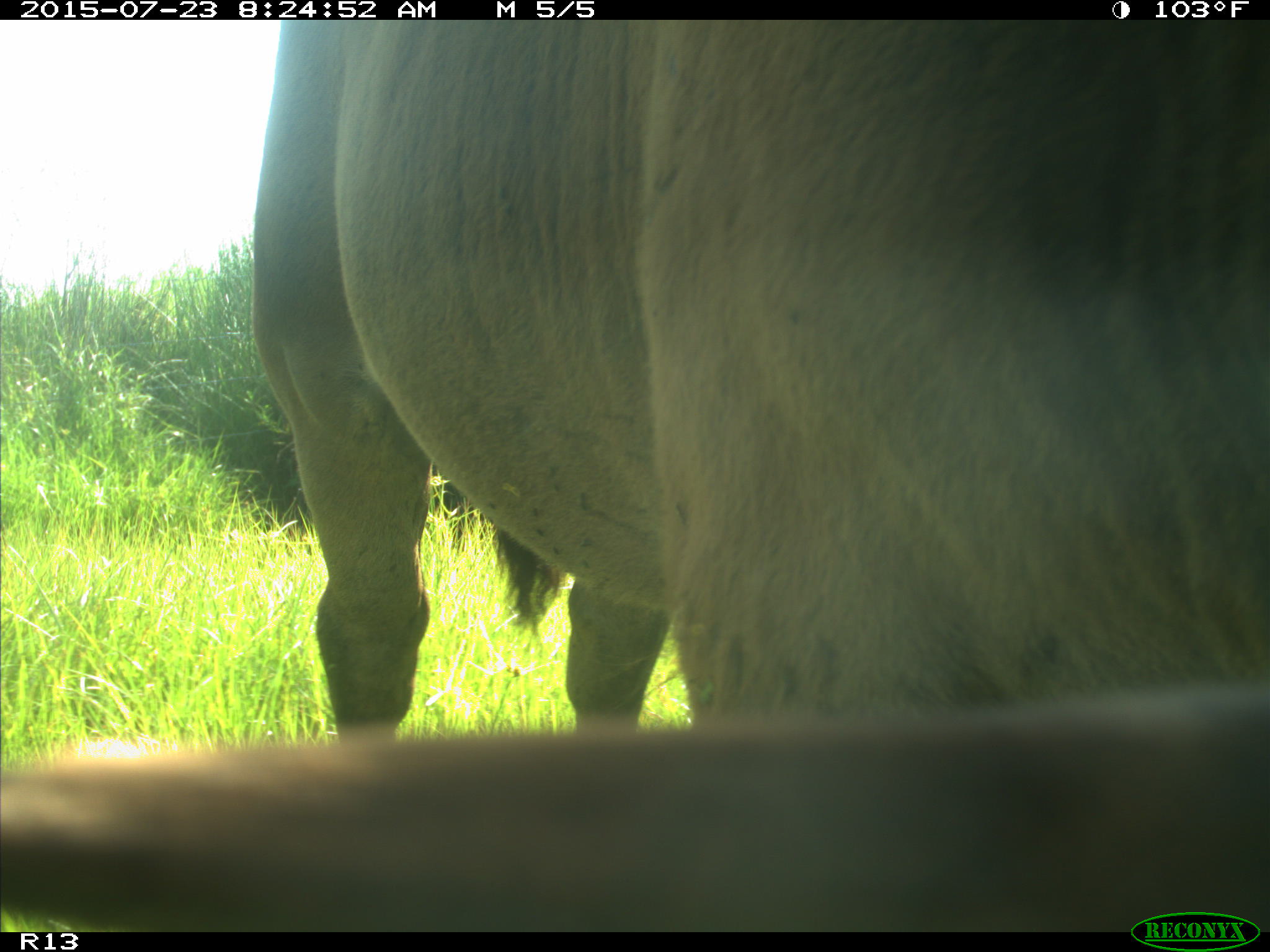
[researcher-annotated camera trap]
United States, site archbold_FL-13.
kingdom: Animalia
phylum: Chordata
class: Mammalia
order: Artiodactyla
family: Bovidae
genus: Bos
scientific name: Bos taurus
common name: domestic cow